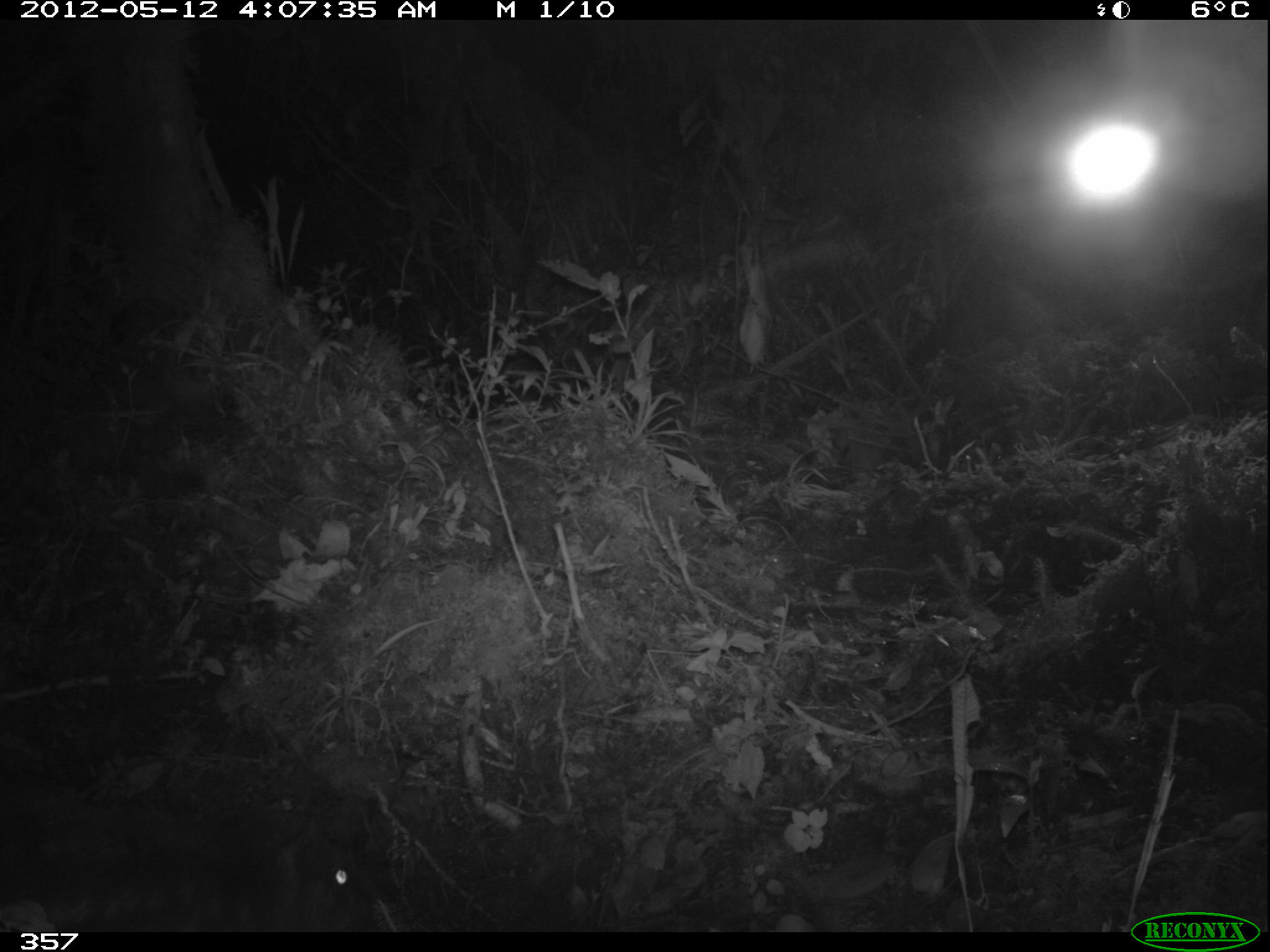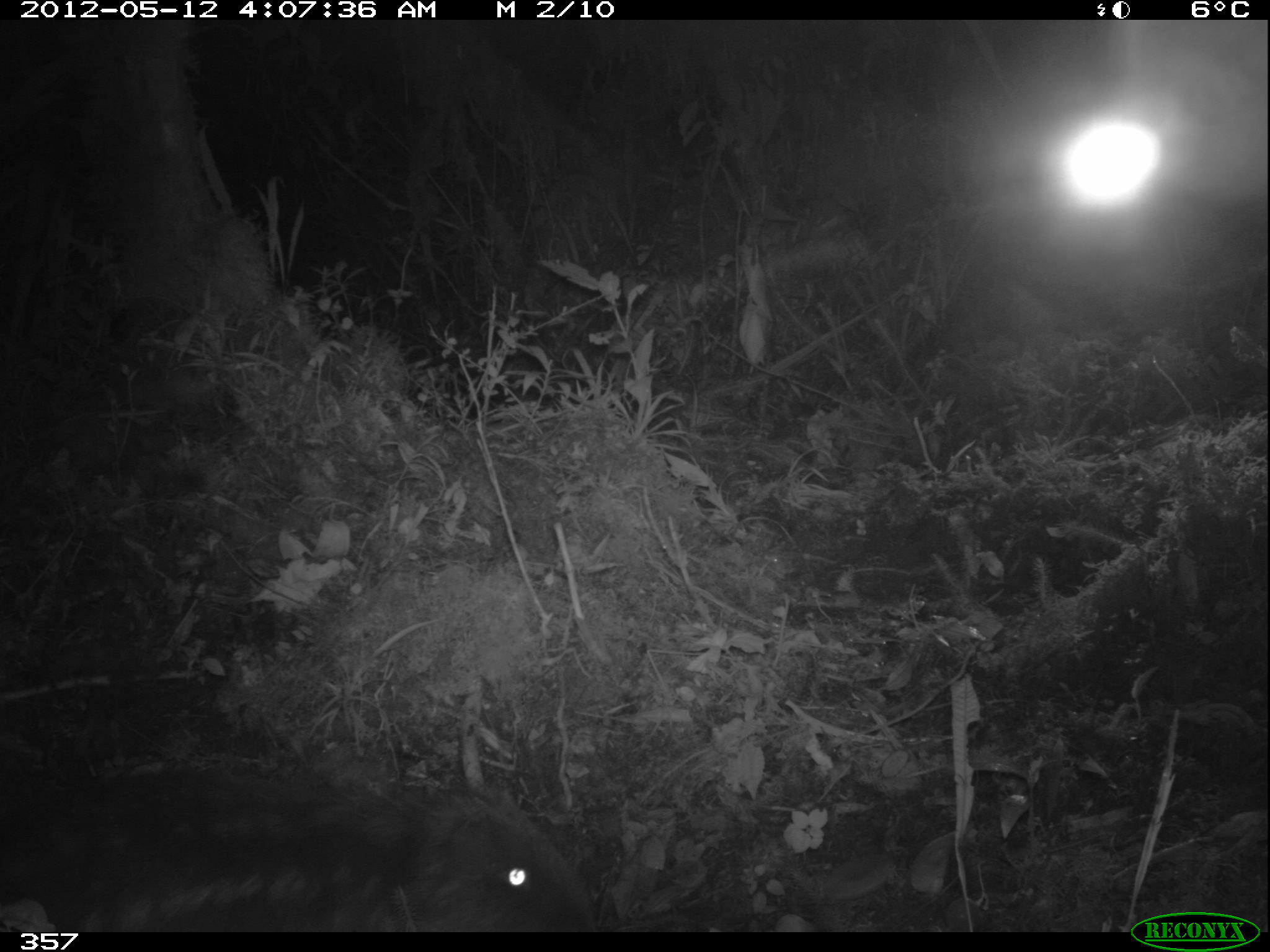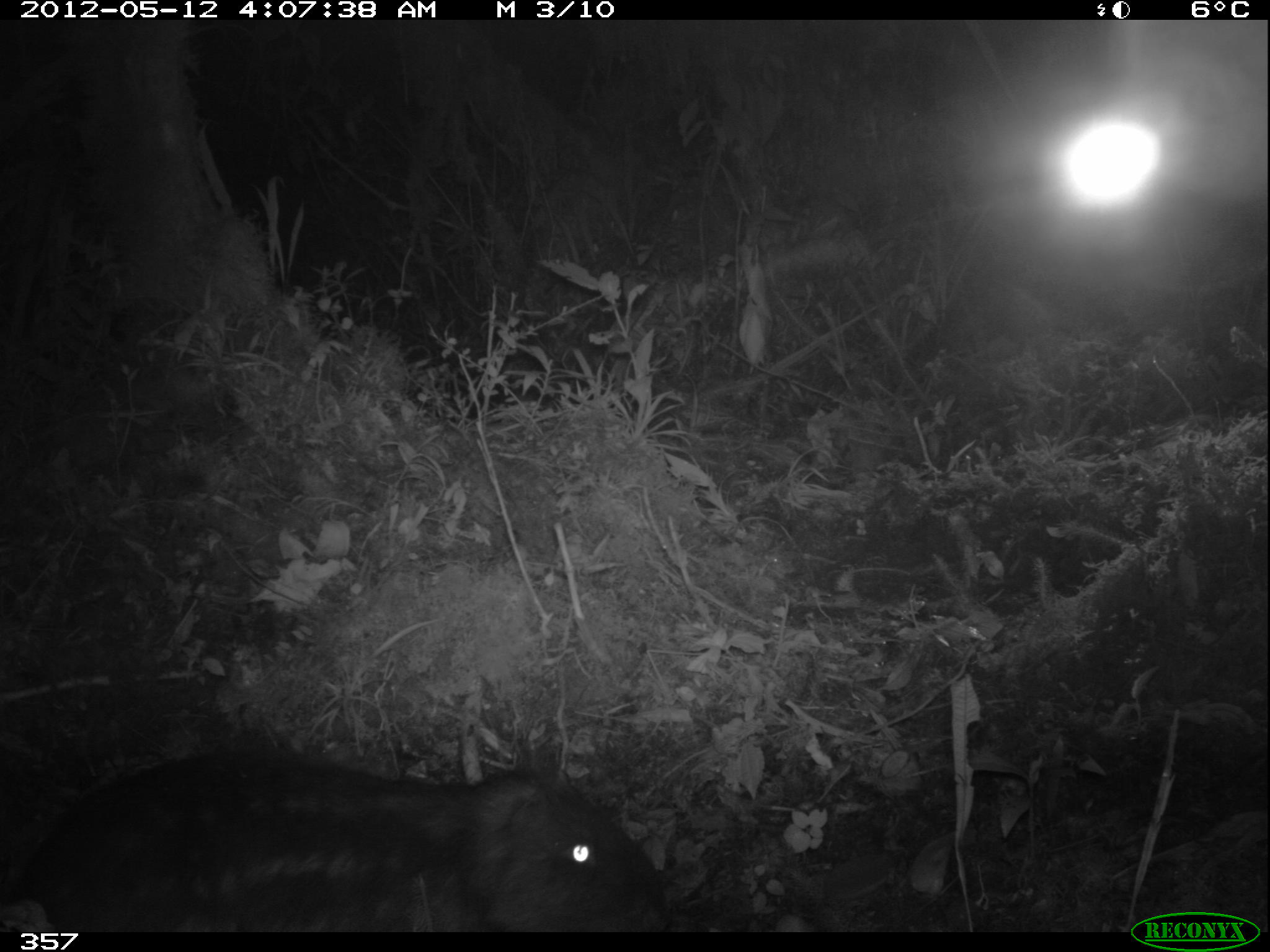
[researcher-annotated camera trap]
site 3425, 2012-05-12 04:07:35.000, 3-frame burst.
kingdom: Animalia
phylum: Chordata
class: Mammalia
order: Rodentia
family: Cuniculidae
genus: Cuniculus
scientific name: Cuniculus taczanowskii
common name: mountain paca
Cuniculus taczanowskii (mountain paca).